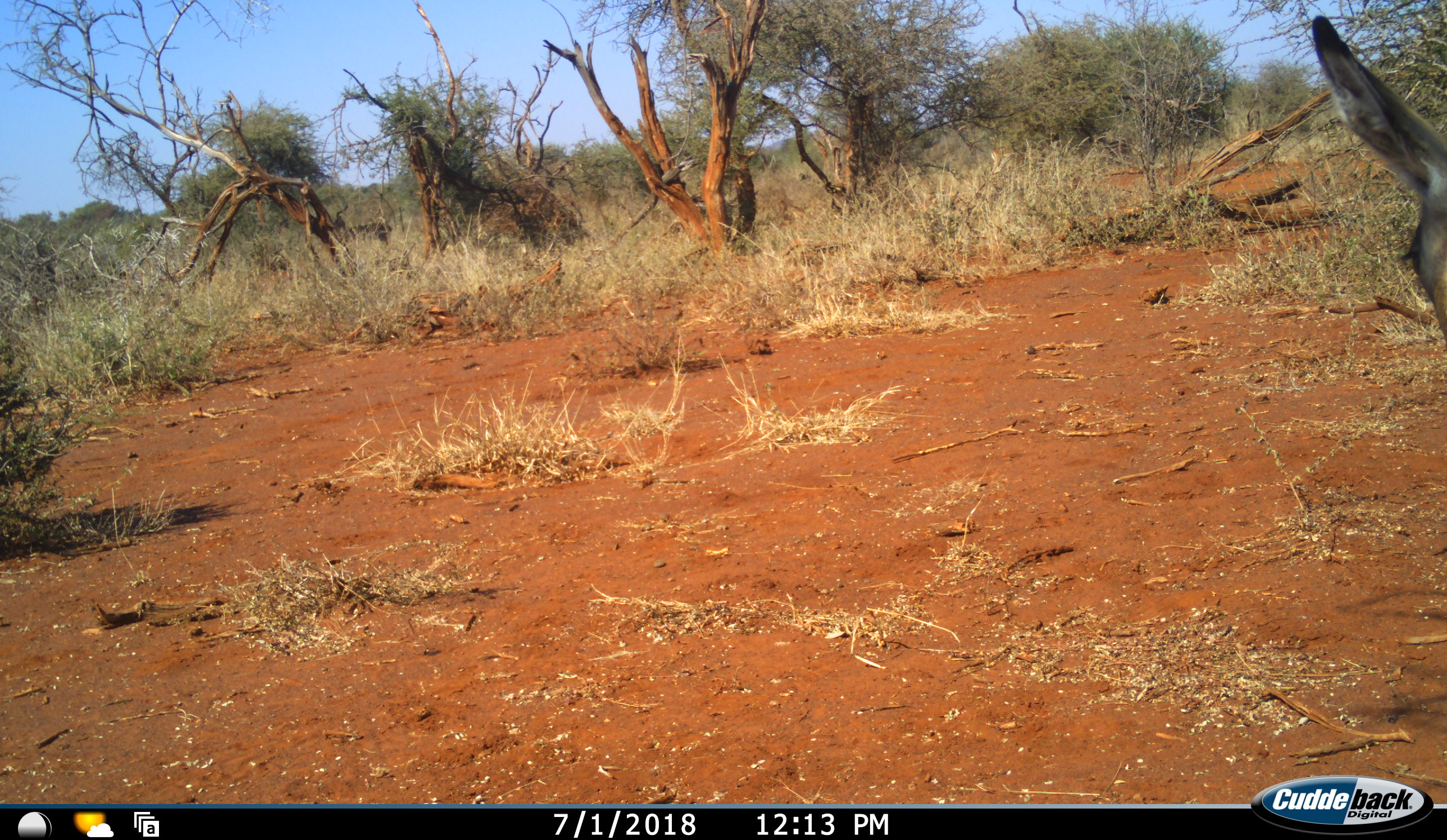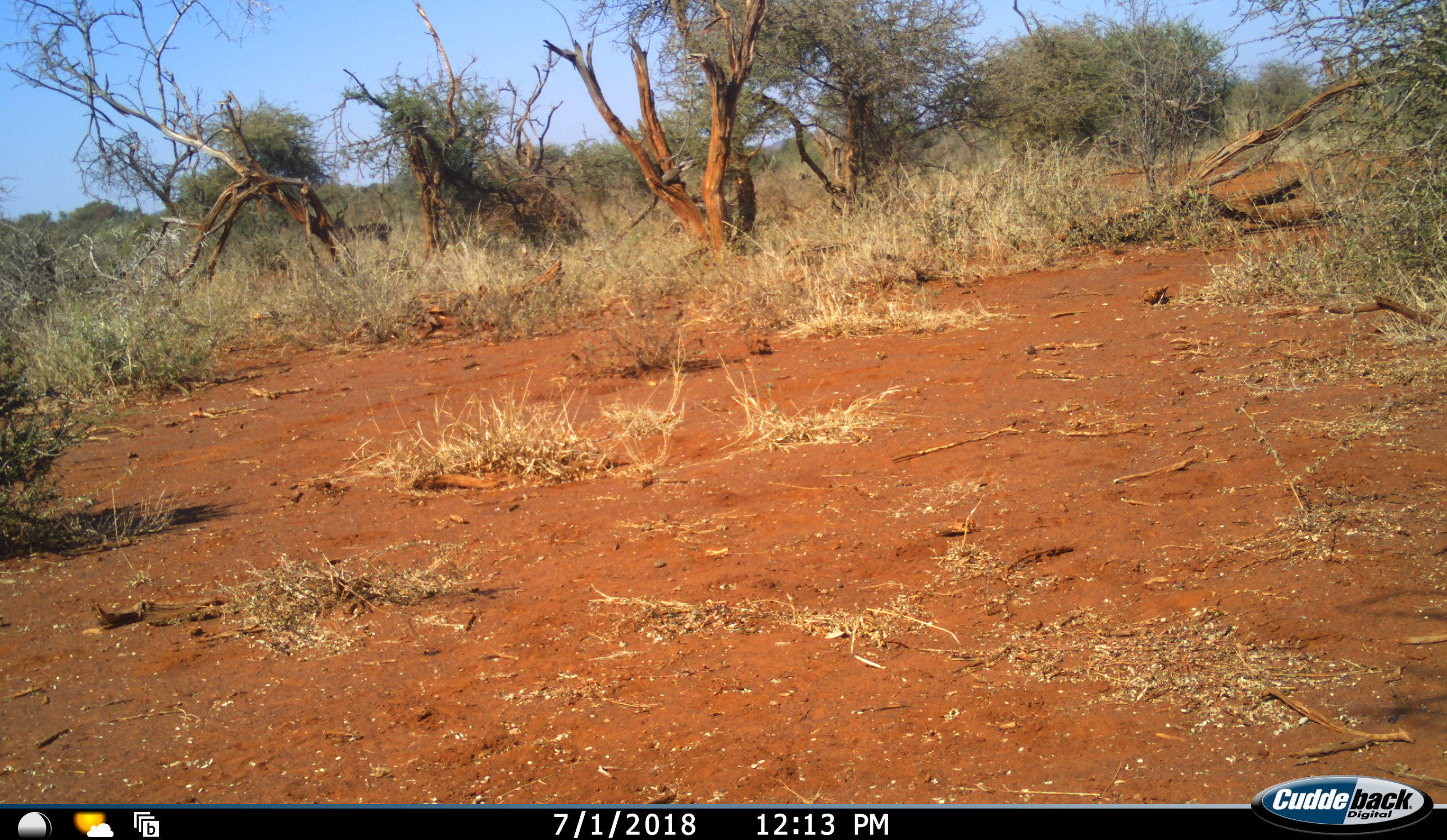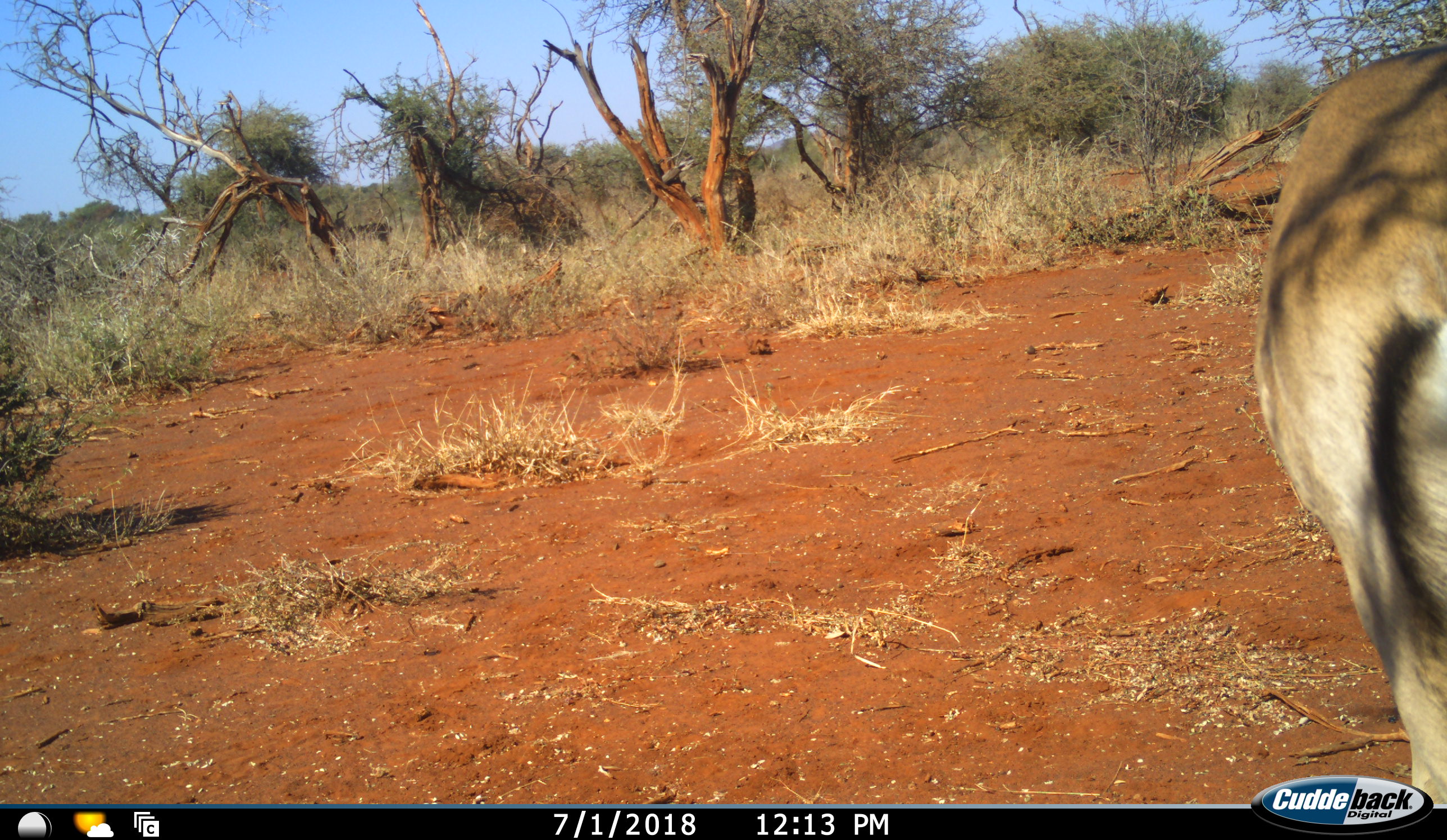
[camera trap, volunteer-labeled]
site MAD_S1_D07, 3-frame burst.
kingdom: Animalia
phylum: Chordata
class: Mammalia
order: Artiodactyla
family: Bovidae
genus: Aepyceros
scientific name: Aepyceros melampus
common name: impala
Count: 1.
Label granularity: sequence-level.